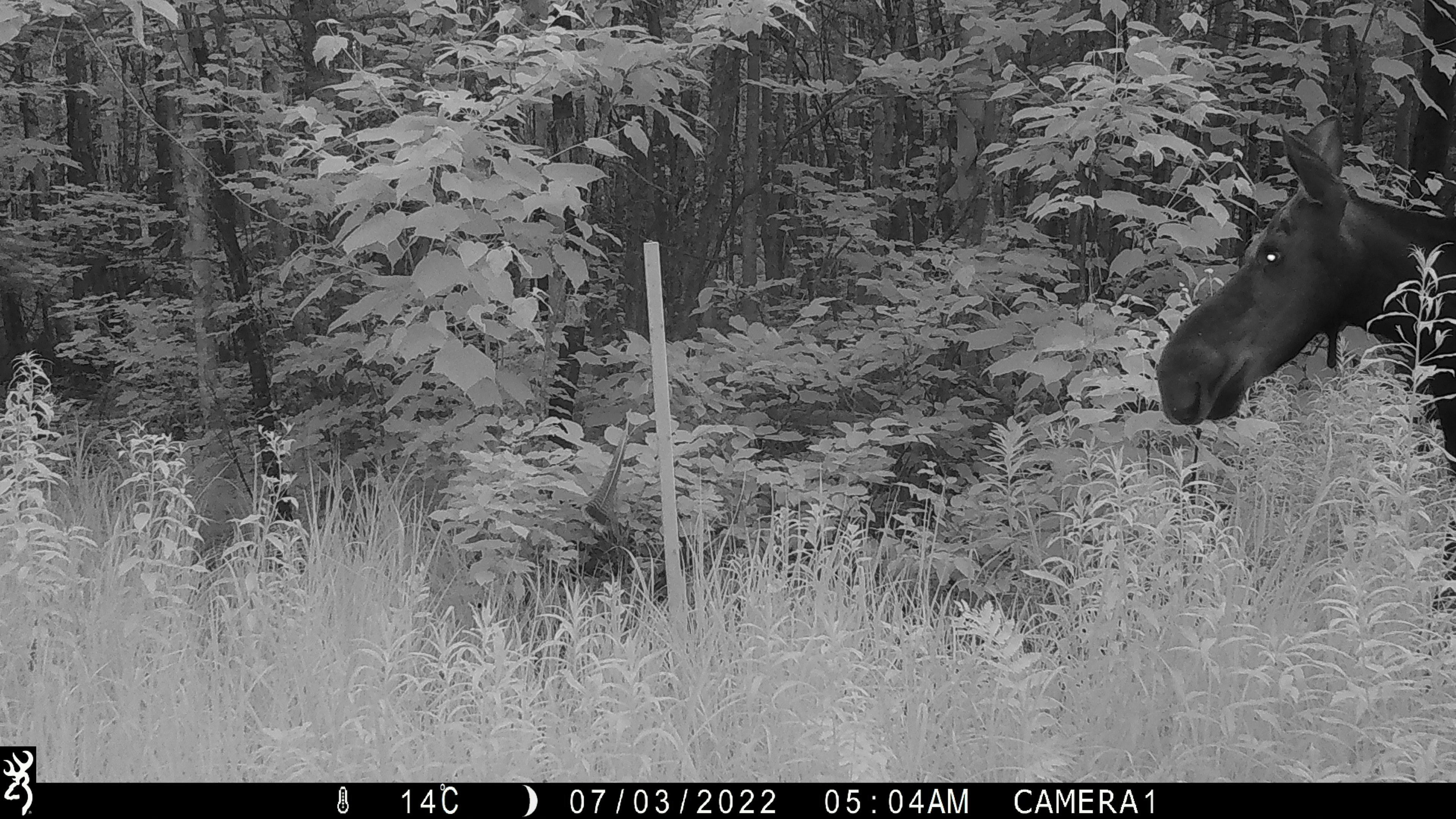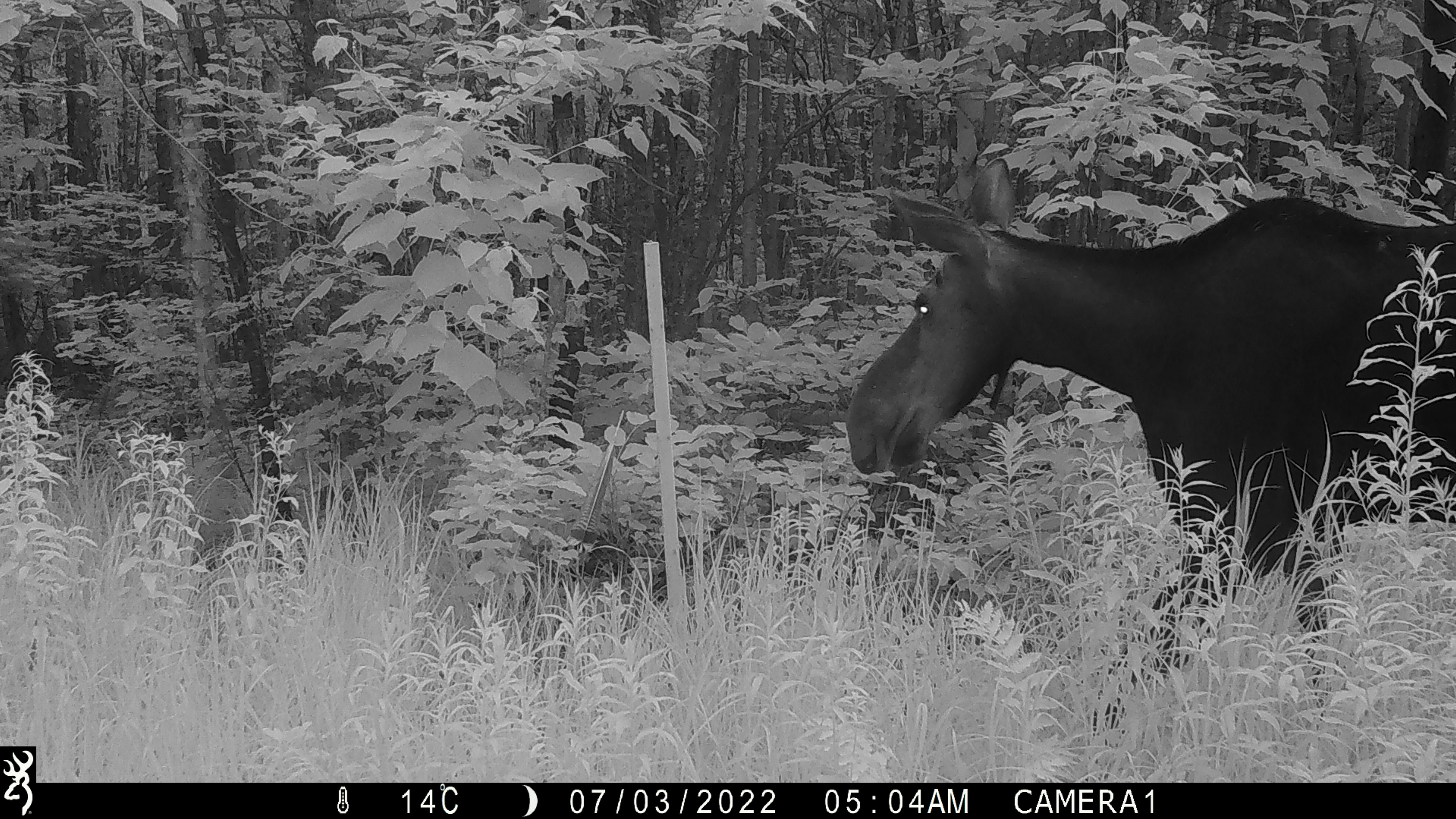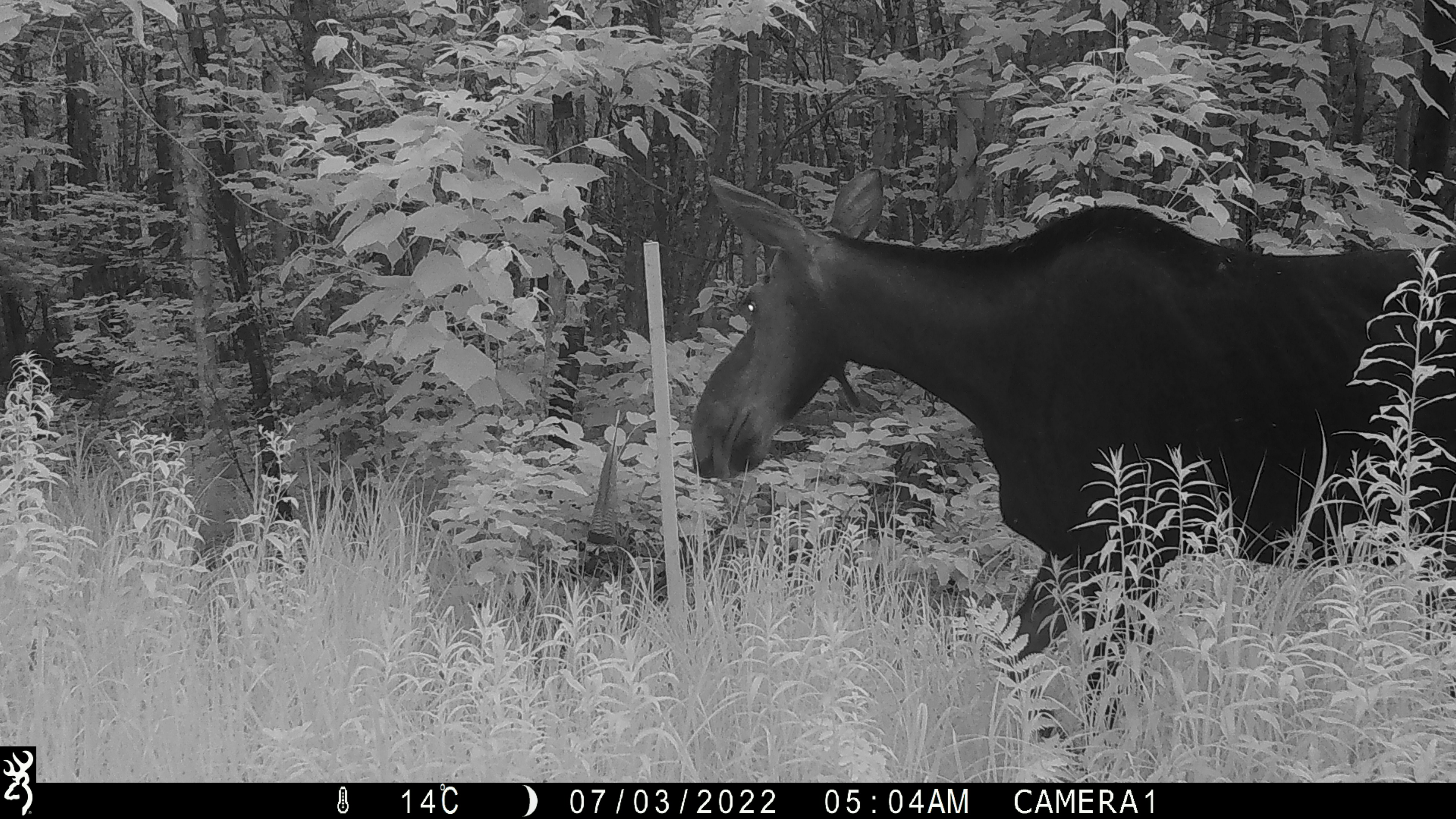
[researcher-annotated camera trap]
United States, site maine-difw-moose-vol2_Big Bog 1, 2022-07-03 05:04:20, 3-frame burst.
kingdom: Animalia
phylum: Chordata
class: Mammalia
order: Artiodactyla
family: Cervidae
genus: Alces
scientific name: Alces alces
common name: moose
Moose (Alces alces).